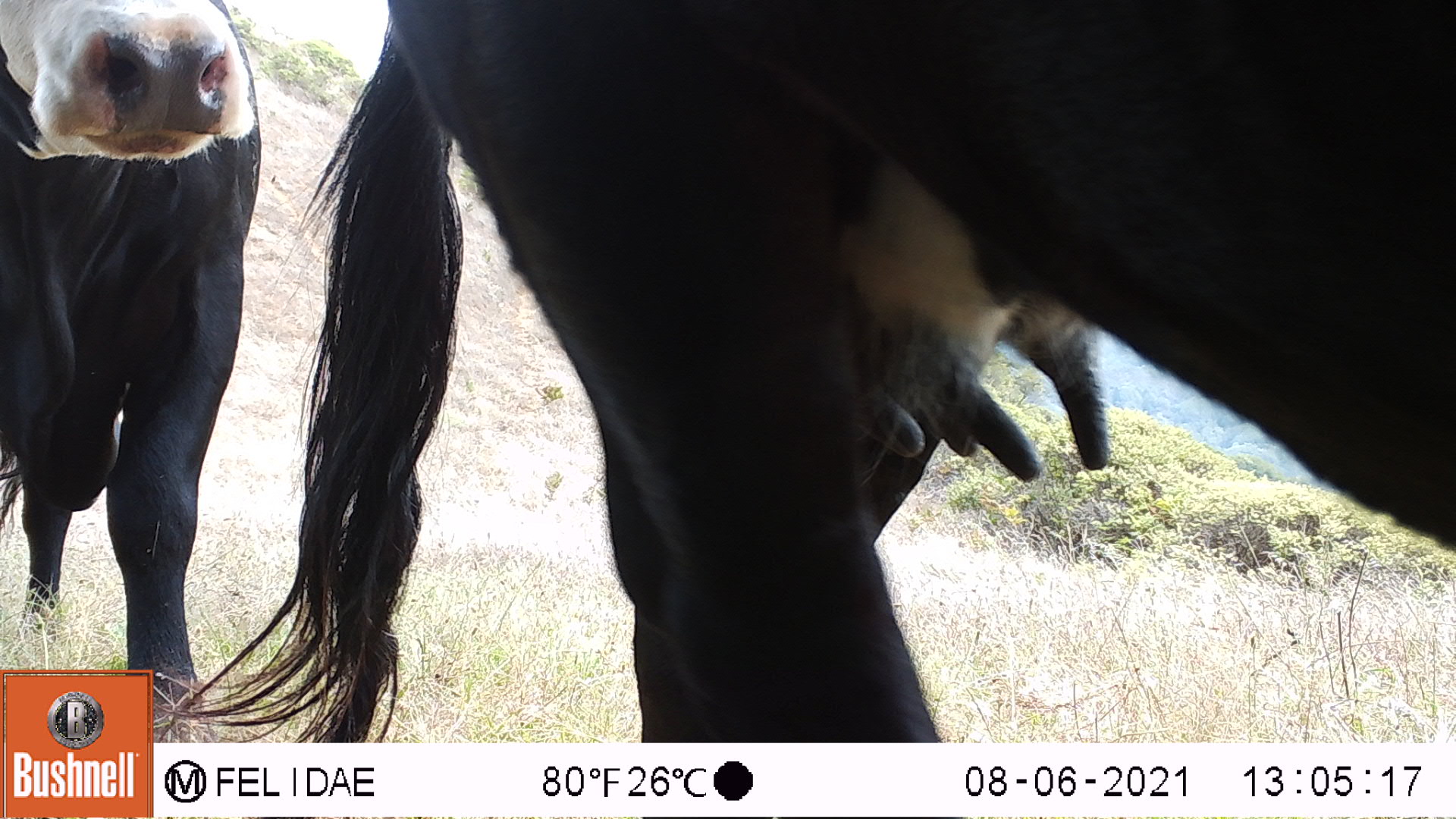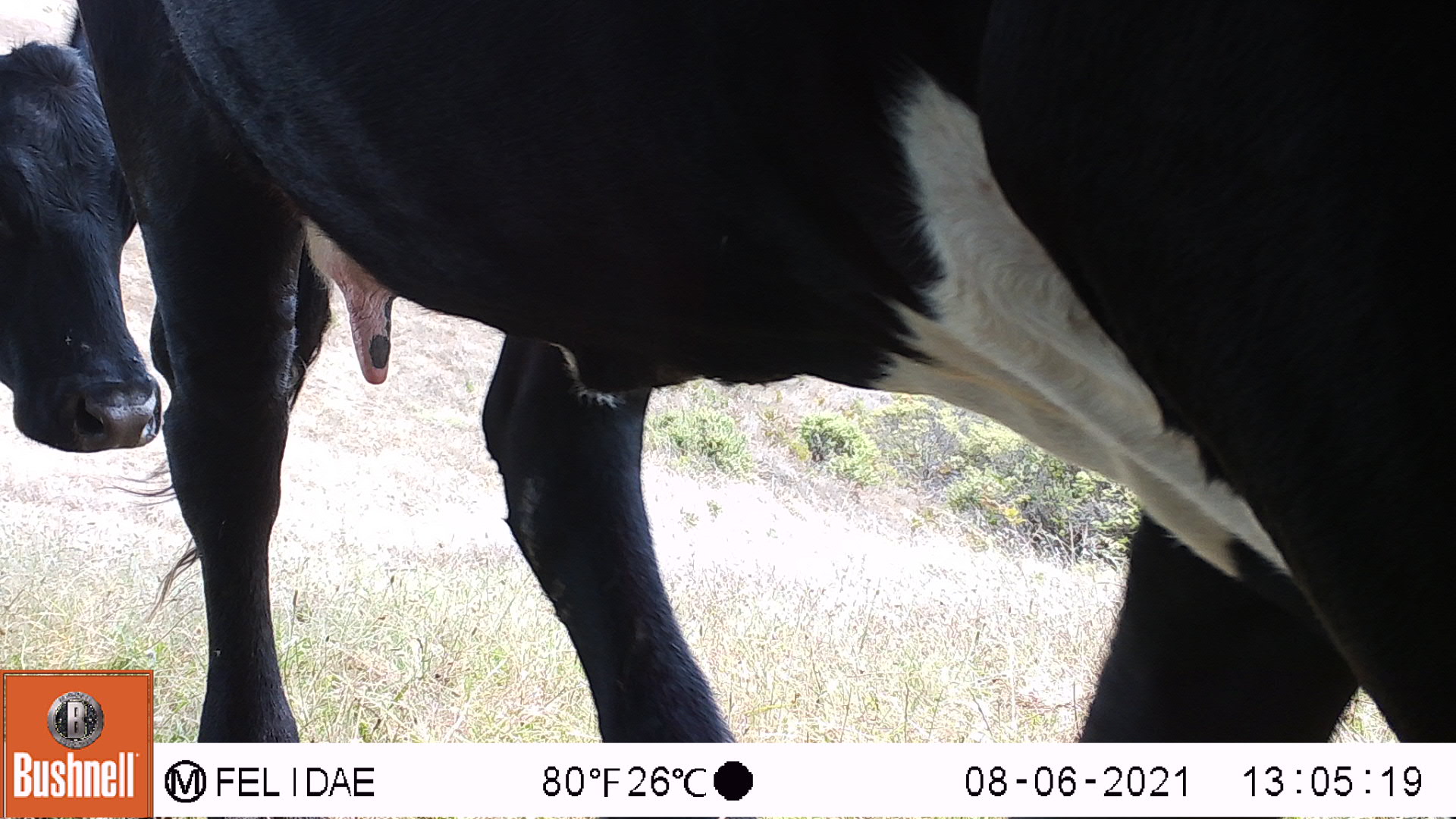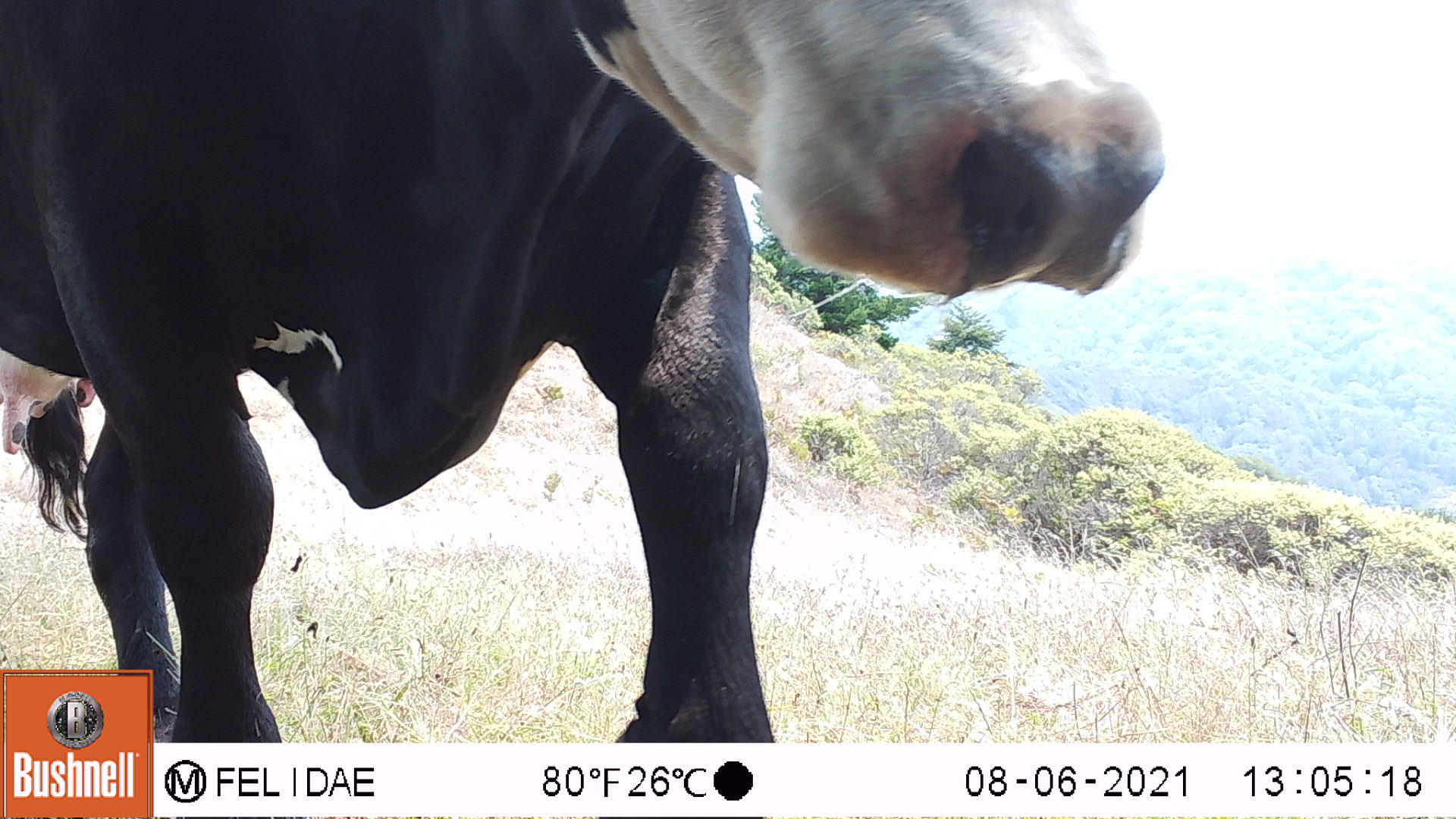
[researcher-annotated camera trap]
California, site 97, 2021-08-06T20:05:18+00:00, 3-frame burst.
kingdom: Animalia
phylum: Chordata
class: Mammalia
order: Artiodactyla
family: Bovidae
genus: Bos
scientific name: Bos taurus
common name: domestic cattle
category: cattle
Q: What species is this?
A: Cattle (domestic cattle) (Bos taurus).